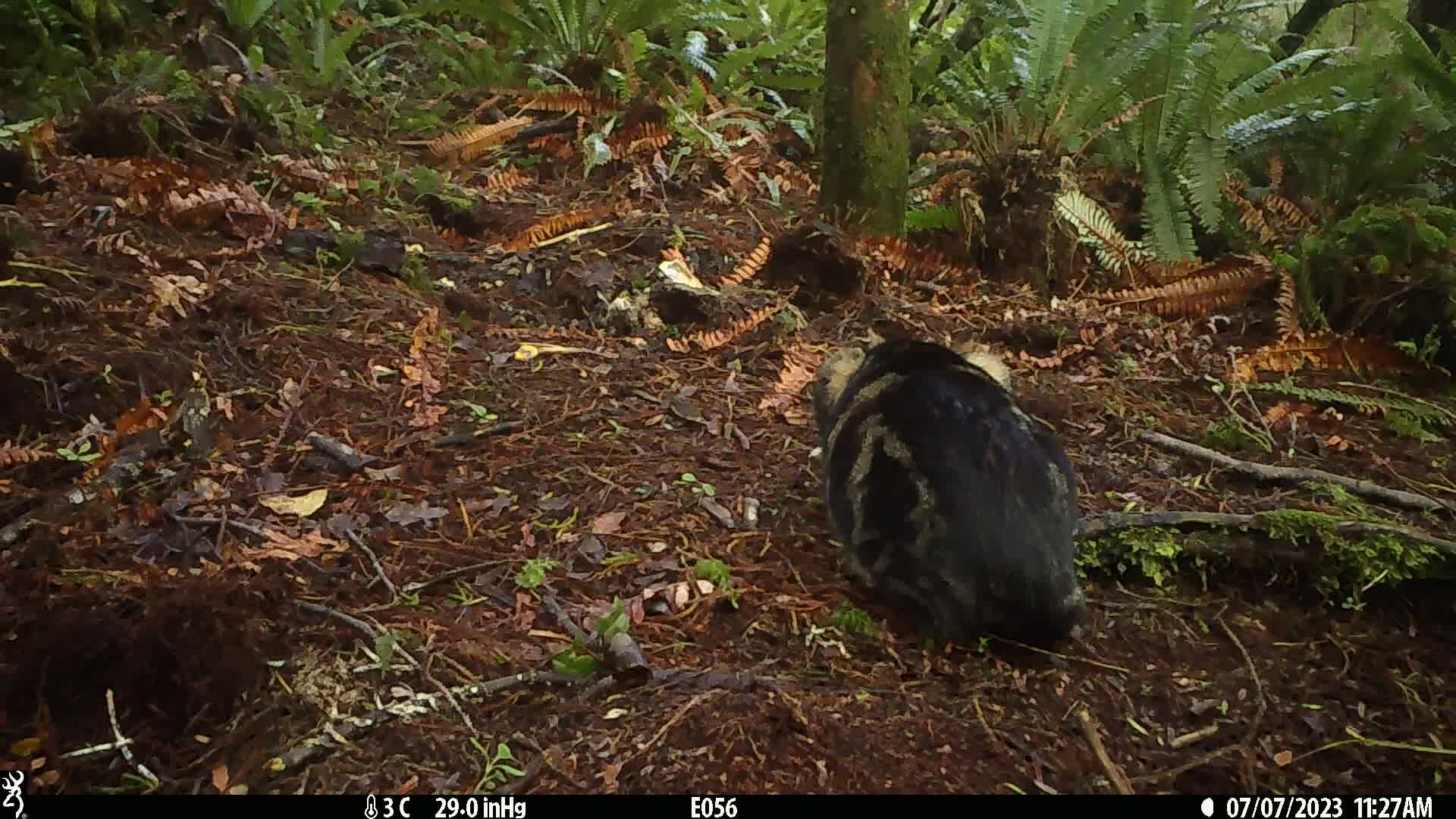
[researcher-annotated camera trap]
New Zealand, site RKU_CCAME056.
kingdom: Animalia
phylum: Chordata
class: Mammalia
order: Carnivora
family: Felidae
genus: Felis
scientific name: Felis catus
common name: domestic cat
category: cat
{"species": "cat (domestic cat) (Felis catus)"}